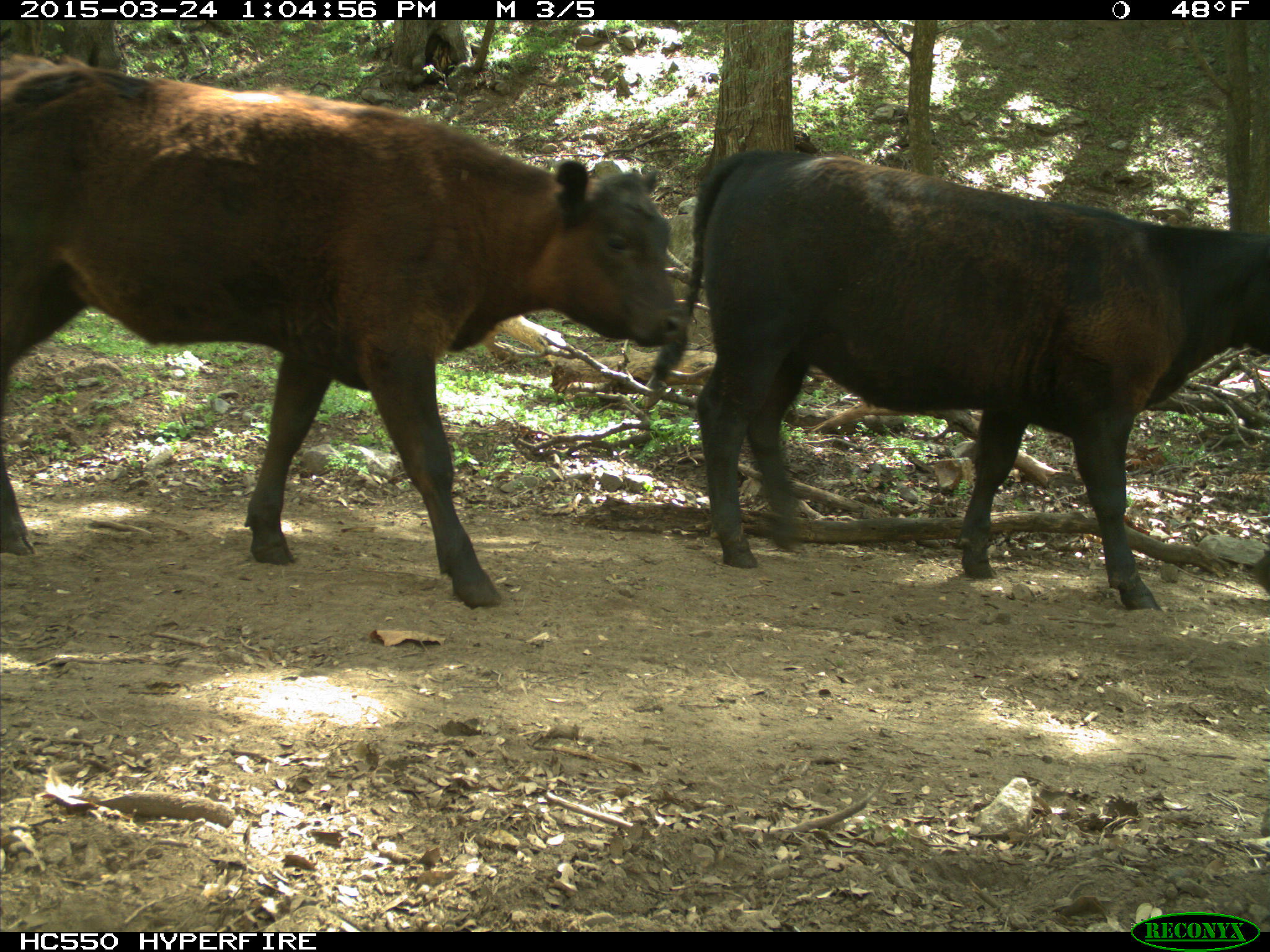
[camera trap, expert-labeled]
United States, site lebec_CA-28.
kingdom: Animalia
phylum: Chordata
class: Mammalia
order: Artiodactyla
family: Bovidae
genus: Bos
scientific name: Bos taurus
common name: domestic cow